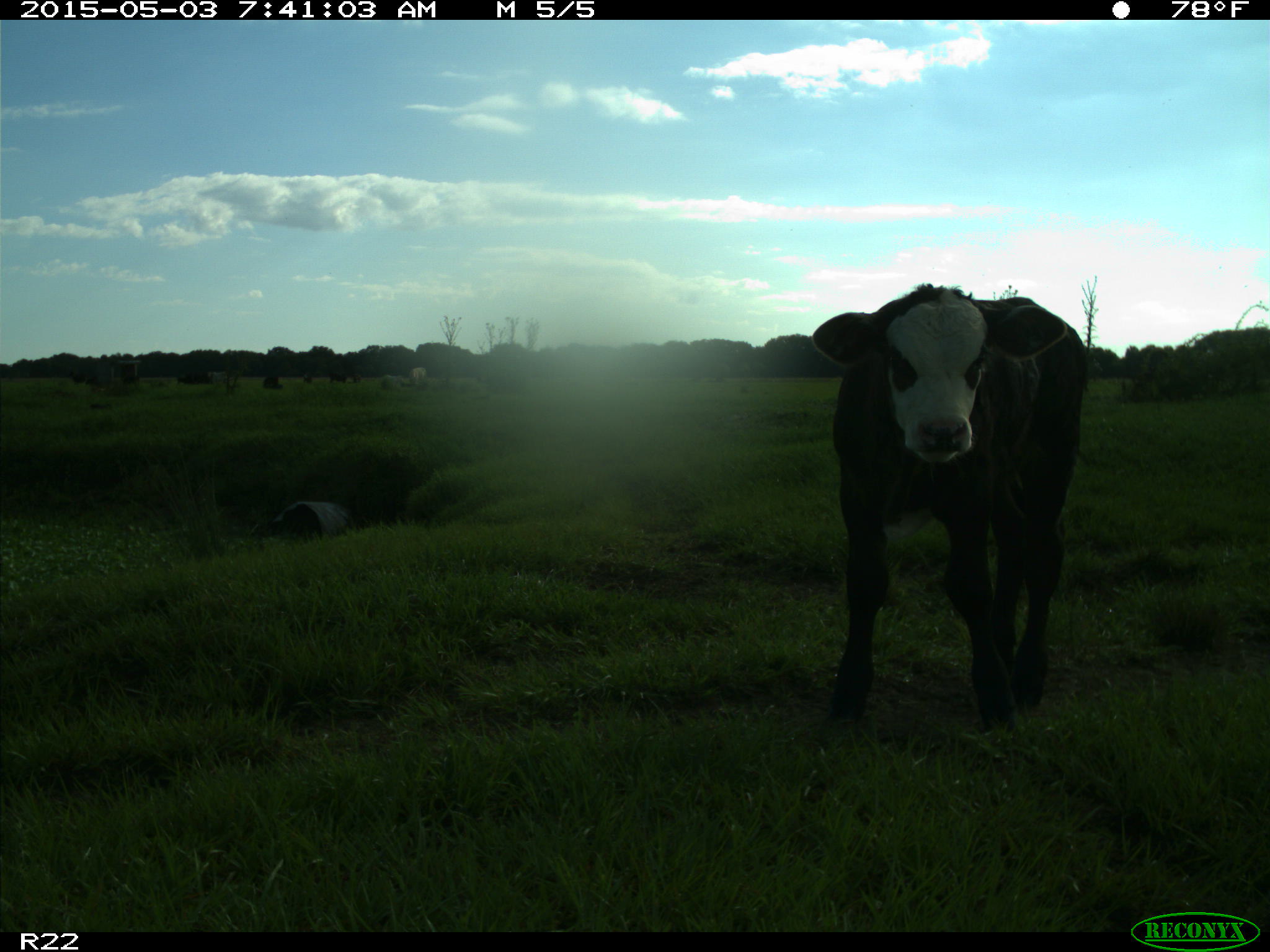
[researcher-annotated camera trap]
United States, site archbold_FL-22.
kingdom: Animalia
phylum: Chordata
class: Mammalia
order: Artiodactyla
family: Bovidae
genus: Bos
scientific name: Bos taurus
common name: domestic cow